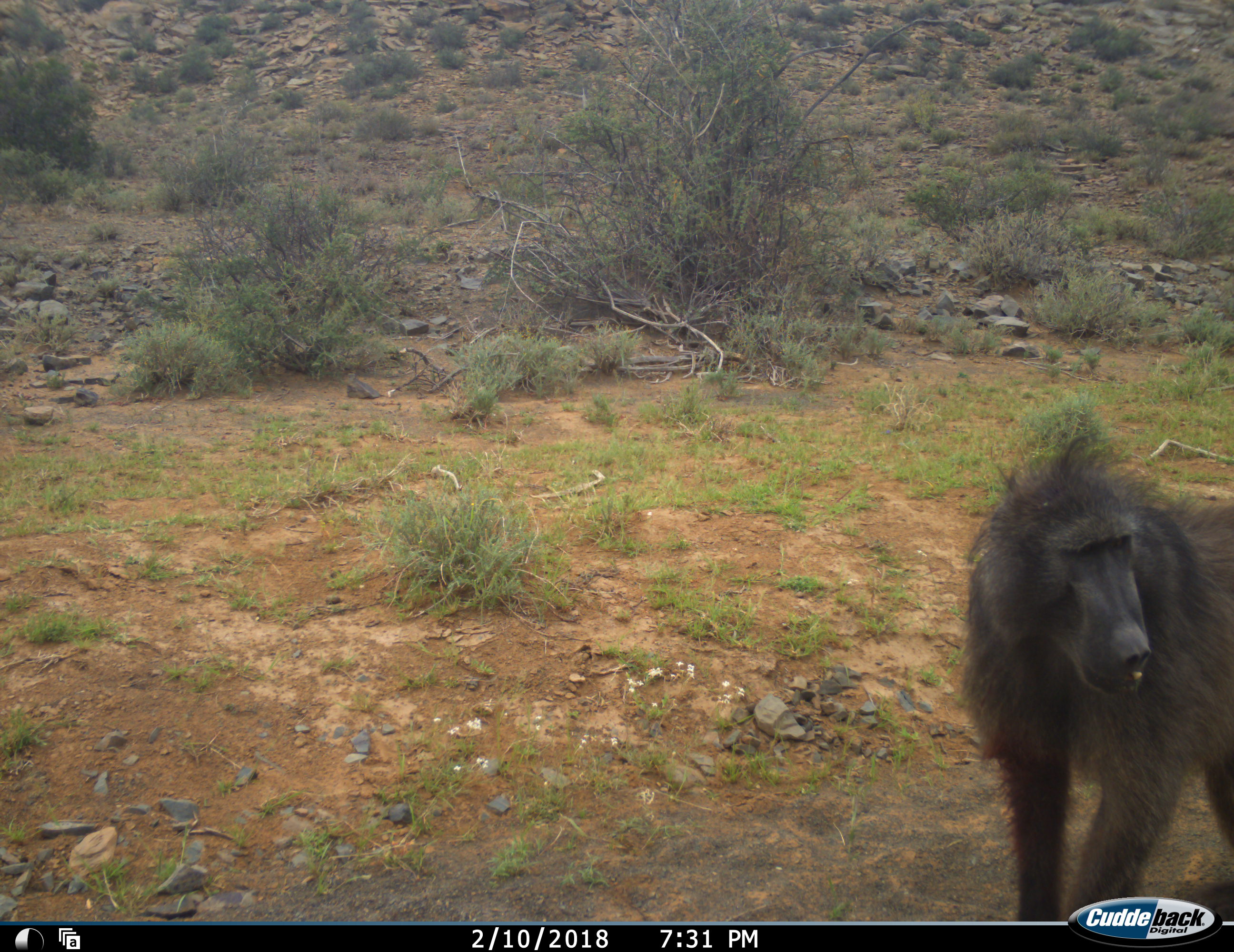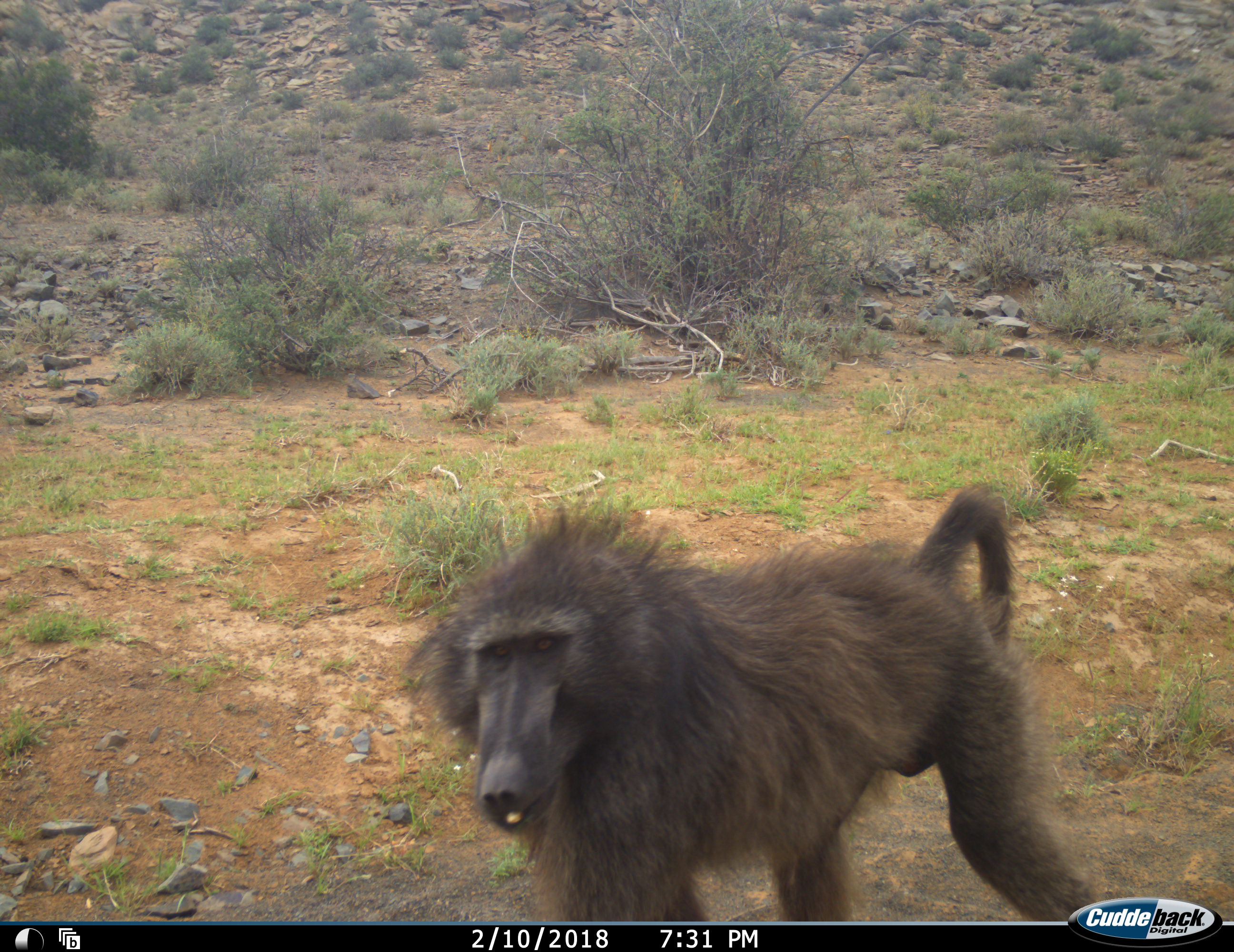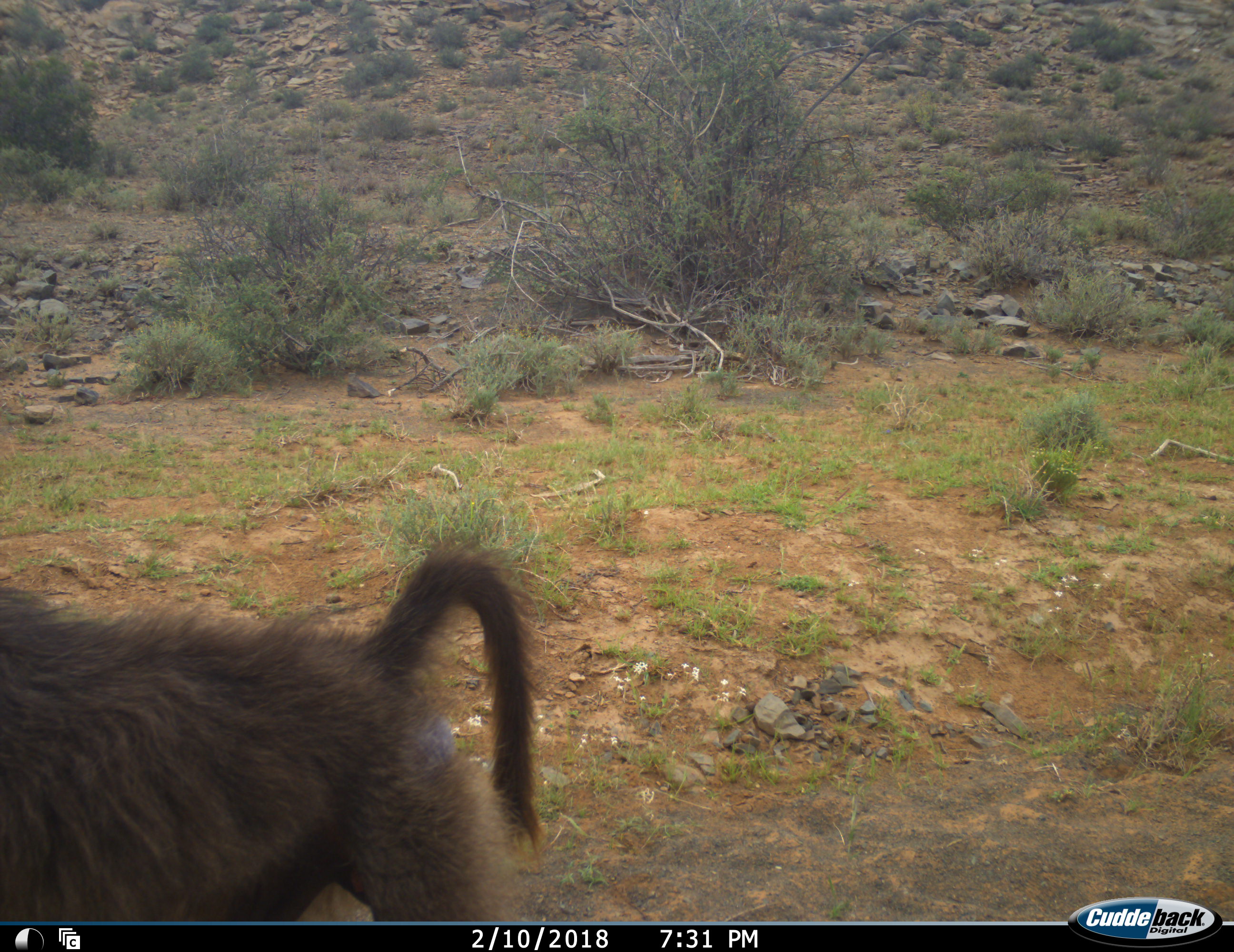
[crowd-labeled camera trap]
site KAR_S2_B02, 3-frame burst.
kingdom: Animalia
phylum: Chordata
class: Mammalia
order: Primates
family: Cercopithecidae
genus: Papio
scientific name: Papio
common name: baboon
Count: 1.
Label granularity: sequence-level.